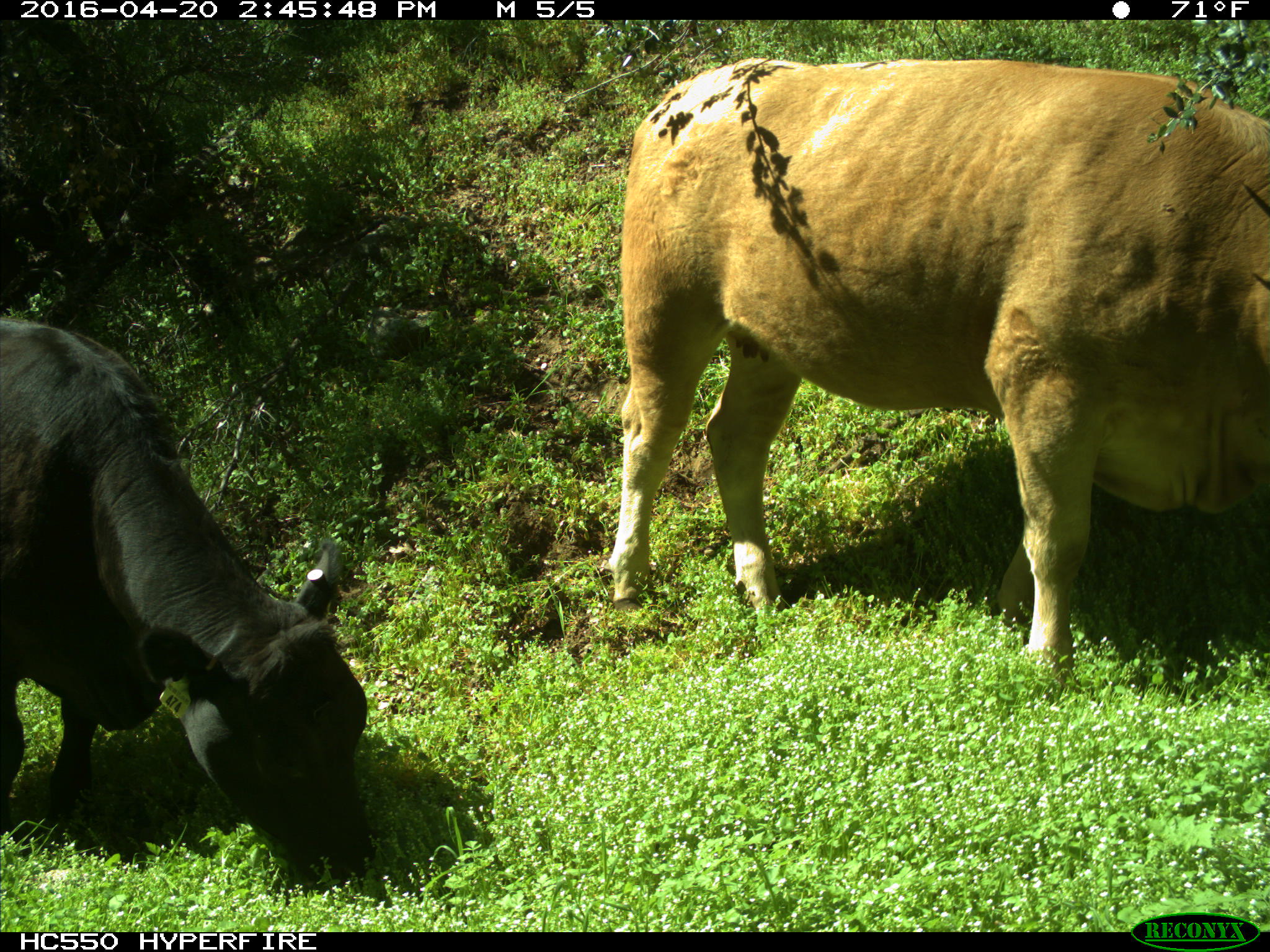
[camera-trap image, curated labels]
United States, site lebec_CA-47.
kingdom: Animalia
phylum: Chordata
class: Mammalia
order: Artiodactyla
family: Bovidae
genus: Bos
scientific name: Bos taurus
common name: domestic cow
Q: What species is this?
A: Bos taurus (domestic cow).